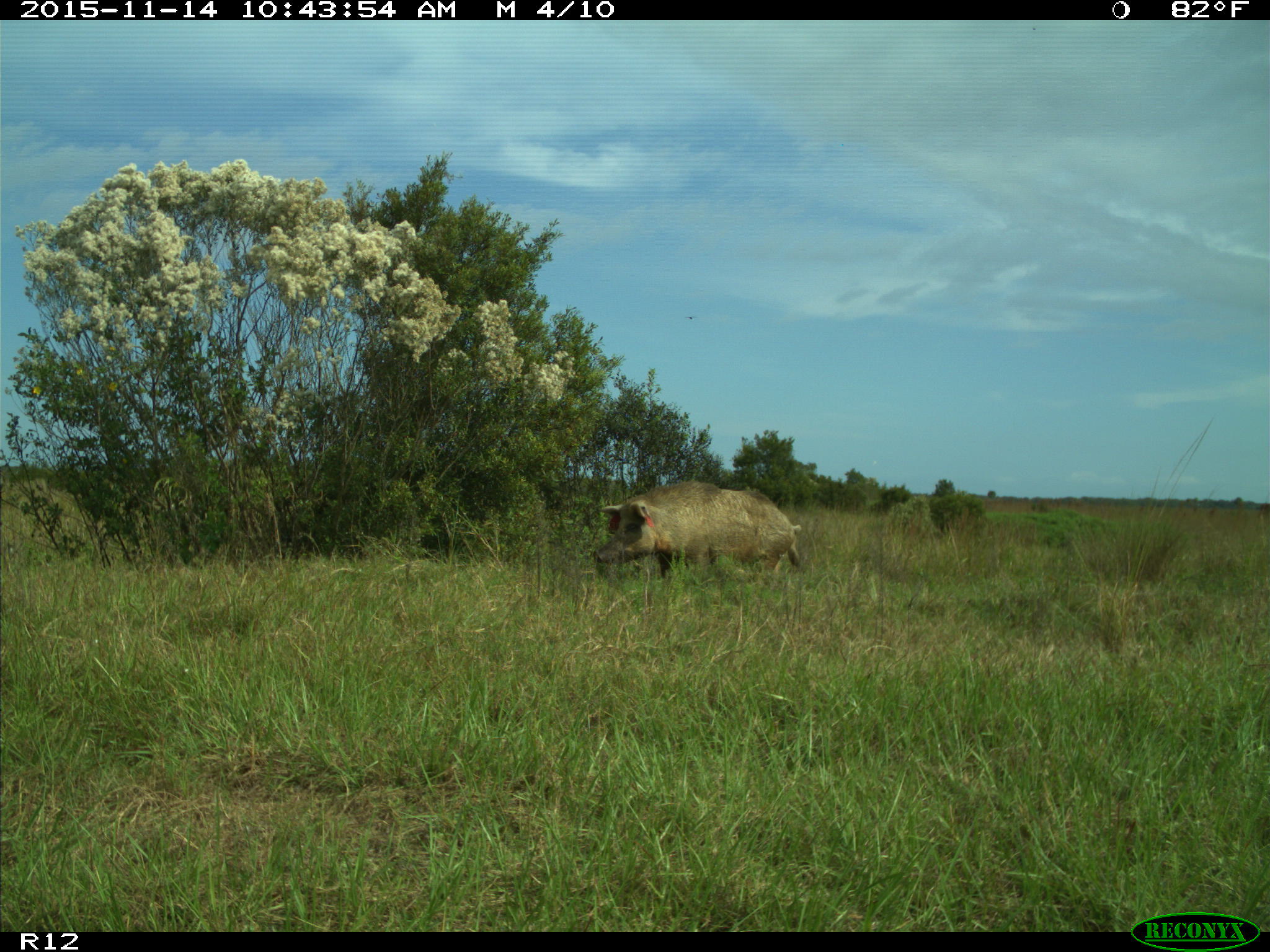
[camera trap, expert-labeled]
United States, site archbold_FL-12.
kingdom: Animalia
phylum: Chordata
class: Mammalia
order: Artiodactyla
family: Suidae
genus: Sus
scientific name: Sus scrofa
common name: wild boar